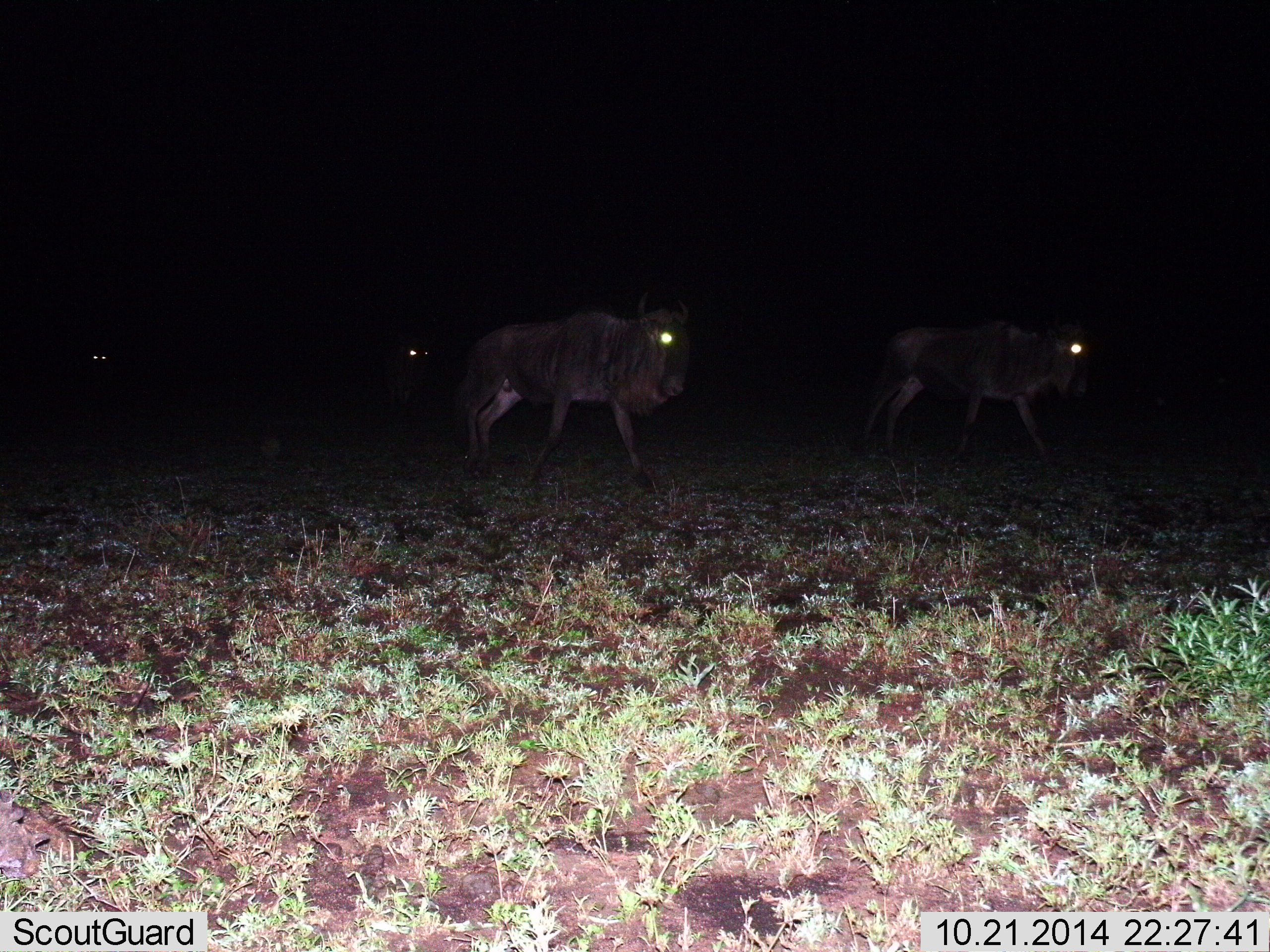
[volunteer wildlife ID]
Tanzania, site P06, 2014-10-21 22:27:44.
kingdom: Animalia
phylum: Chordata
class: Mammalia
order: Artiodactyla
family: Bovidae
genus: Connochaetes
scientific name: Connochaetes taurinus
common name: blue wildebeest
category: wildebeest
Wildebeest (blue wildebeest) (Connochaetes taurinus), count 4. Behavior (volunteer vote fractions): standing 10%, resting 0%, moving 100%, interacting 0%. Young present (vote fraction): 0%. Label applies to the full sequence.